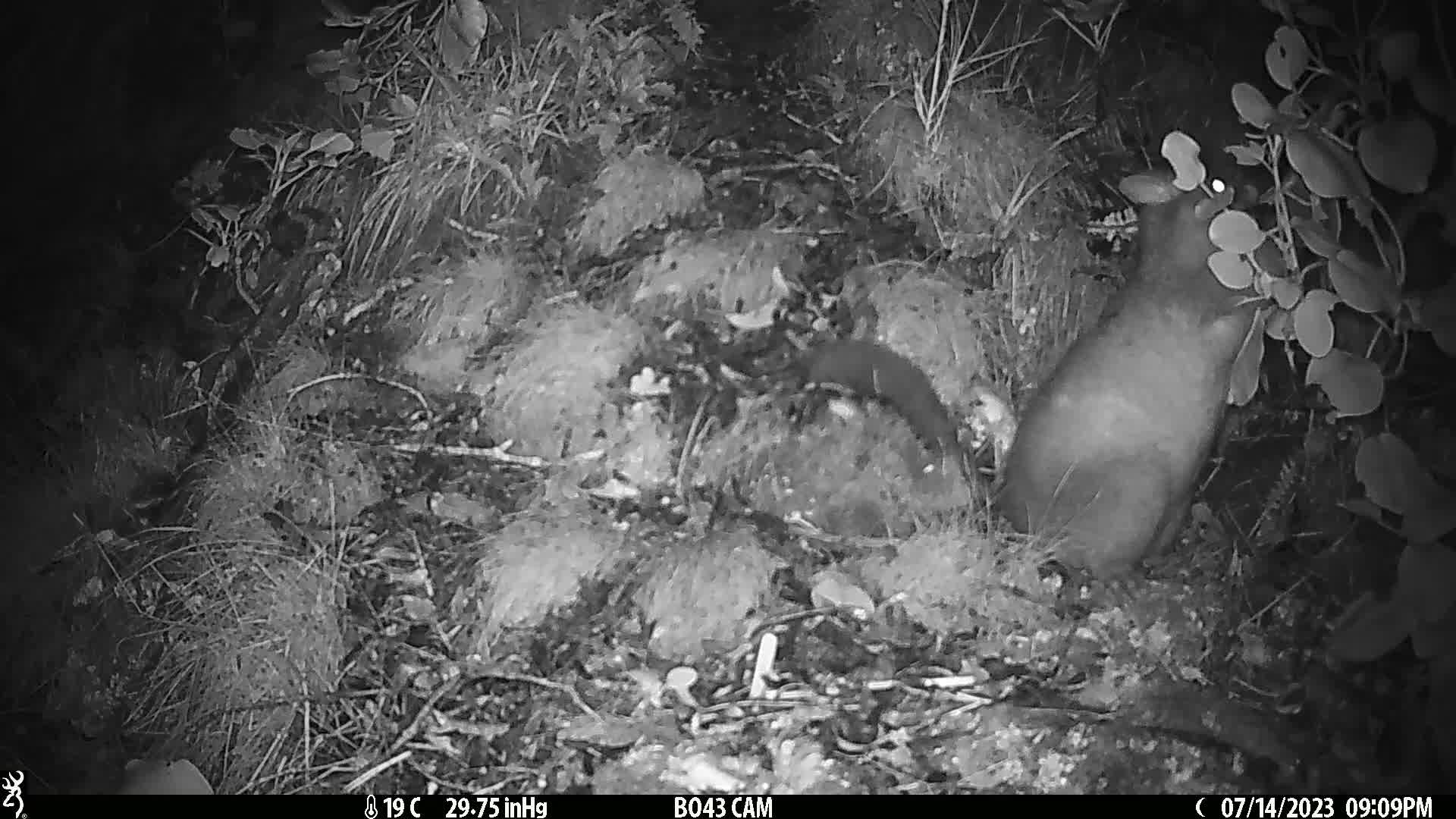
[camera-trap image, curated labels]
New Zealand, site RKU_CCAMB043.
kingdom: Animalia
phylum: Chordata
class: Mammalia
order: Diprotodontia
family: Phalangeridae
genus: Trichosurus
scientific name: Trichosurus vulpecula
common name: common brushtail possum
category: possum